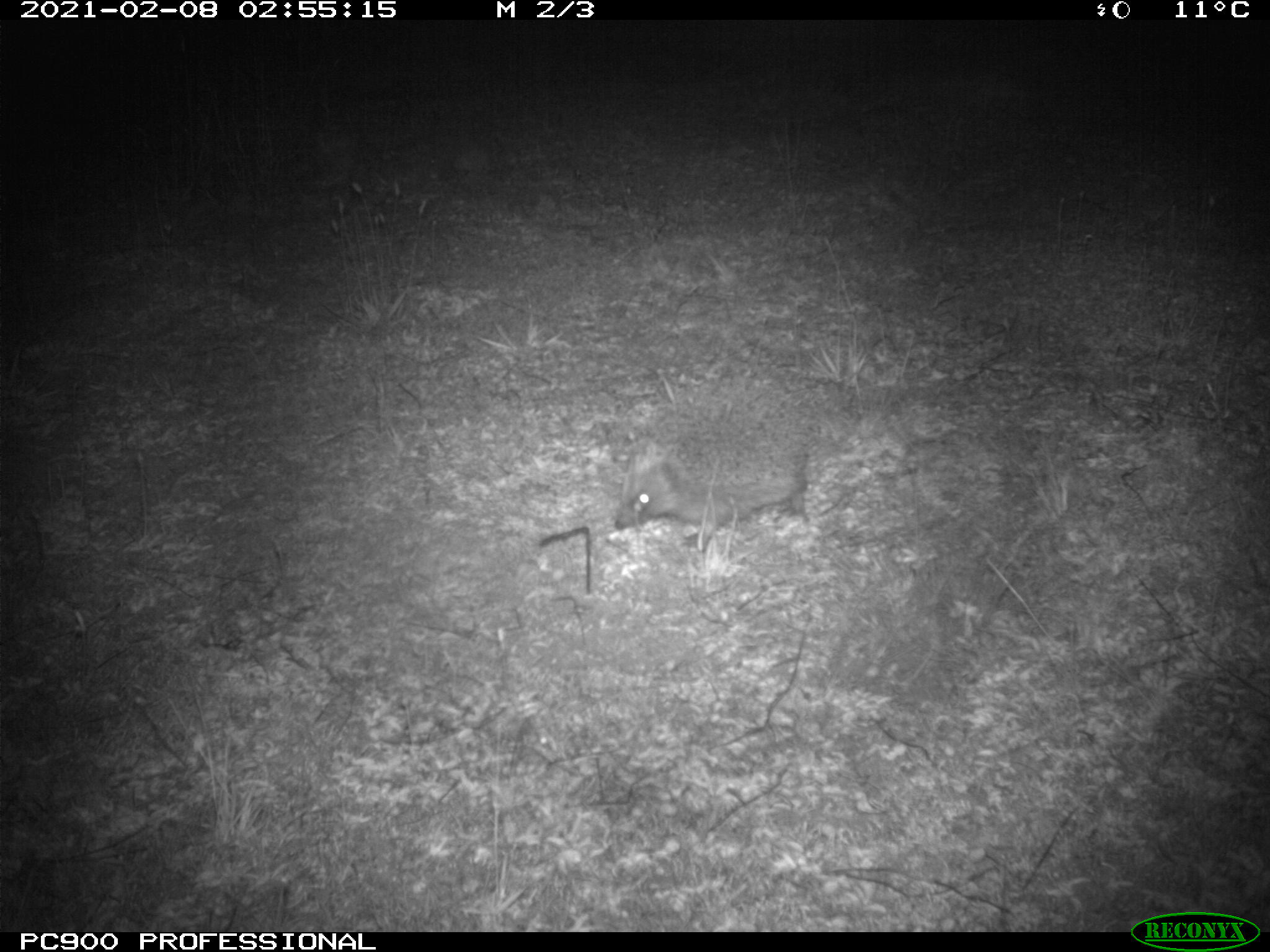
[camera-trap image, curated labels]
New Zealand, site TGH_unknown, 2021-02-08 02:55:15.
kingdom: Animalia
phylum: Chordata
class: Mammalia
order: Eulipotyphla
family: Erinaceidae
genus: Erinaceus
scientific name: Erinaceus europaeus europaeus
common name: european hedgehog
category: hedgehog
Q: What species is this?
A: Hedgehog (european hedgehog) (Erinaceus europaeus europaeus).